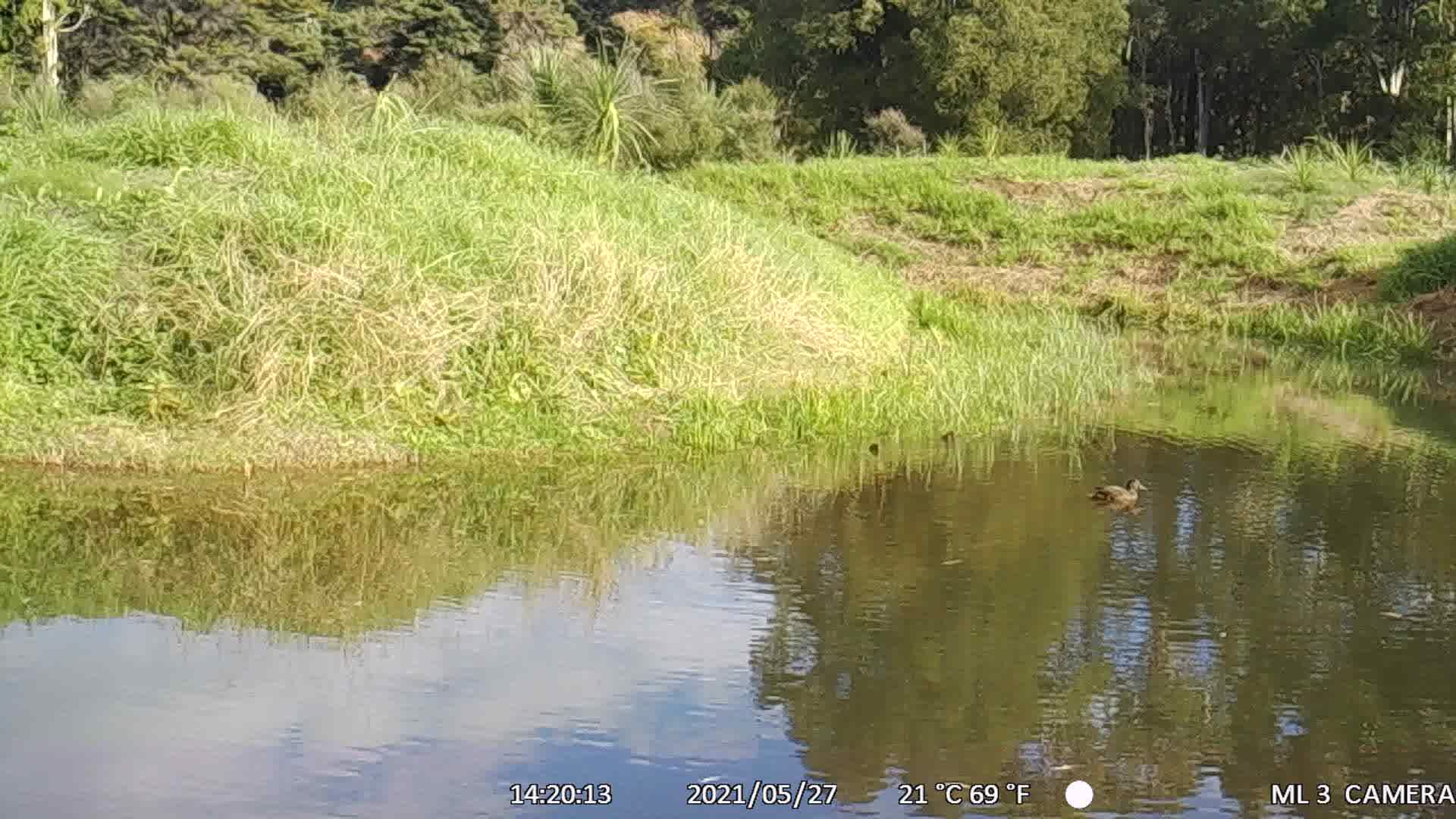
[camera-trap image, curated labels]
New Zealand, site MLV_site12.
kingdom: Animalia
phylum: Chordata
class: Aves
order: Anseriformes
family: Anatidae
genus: Anas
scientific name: Anas chlorotis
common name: brown teal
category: pateke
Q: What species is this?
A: Pateke (brown teal) (Anas chlorotis).